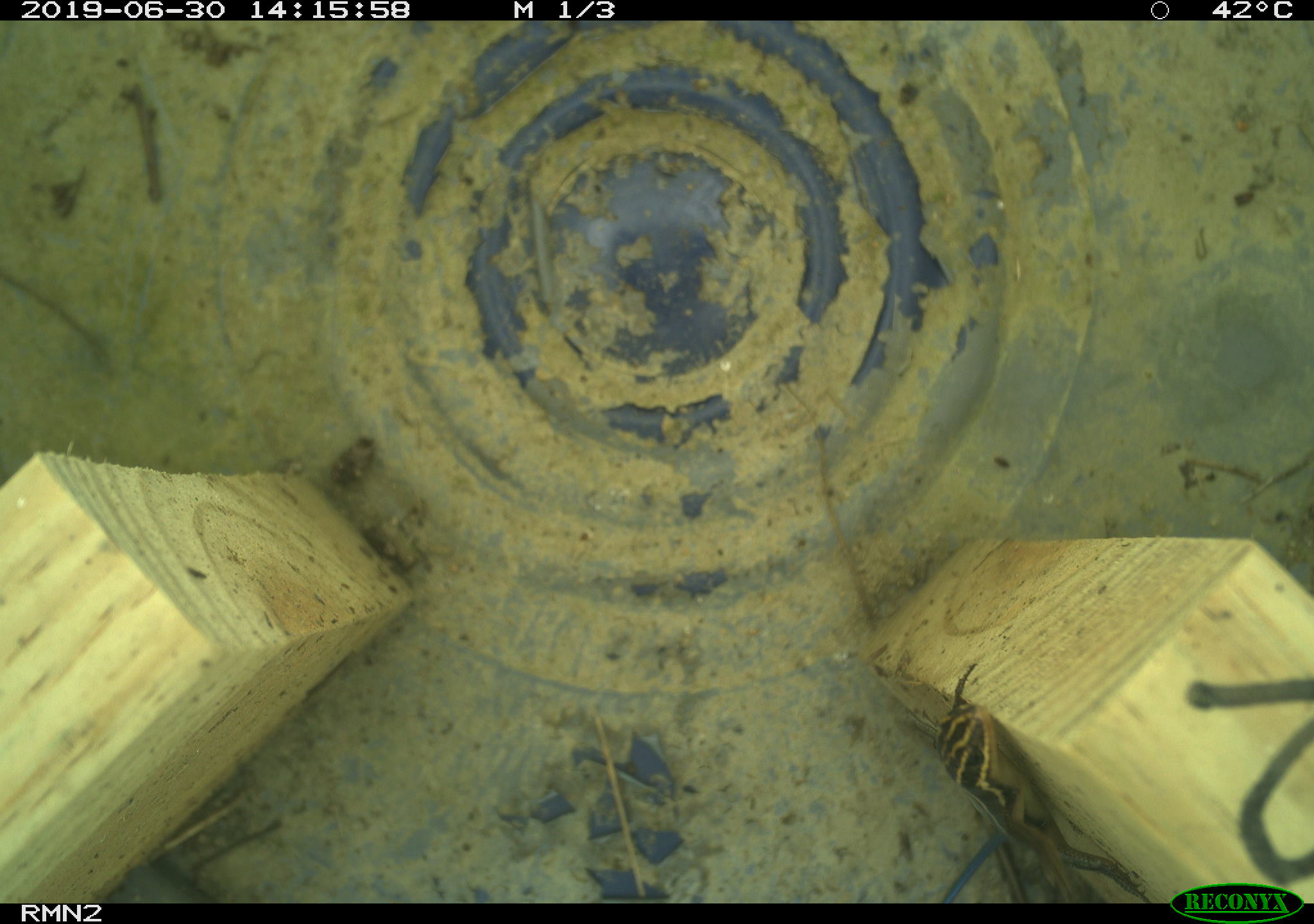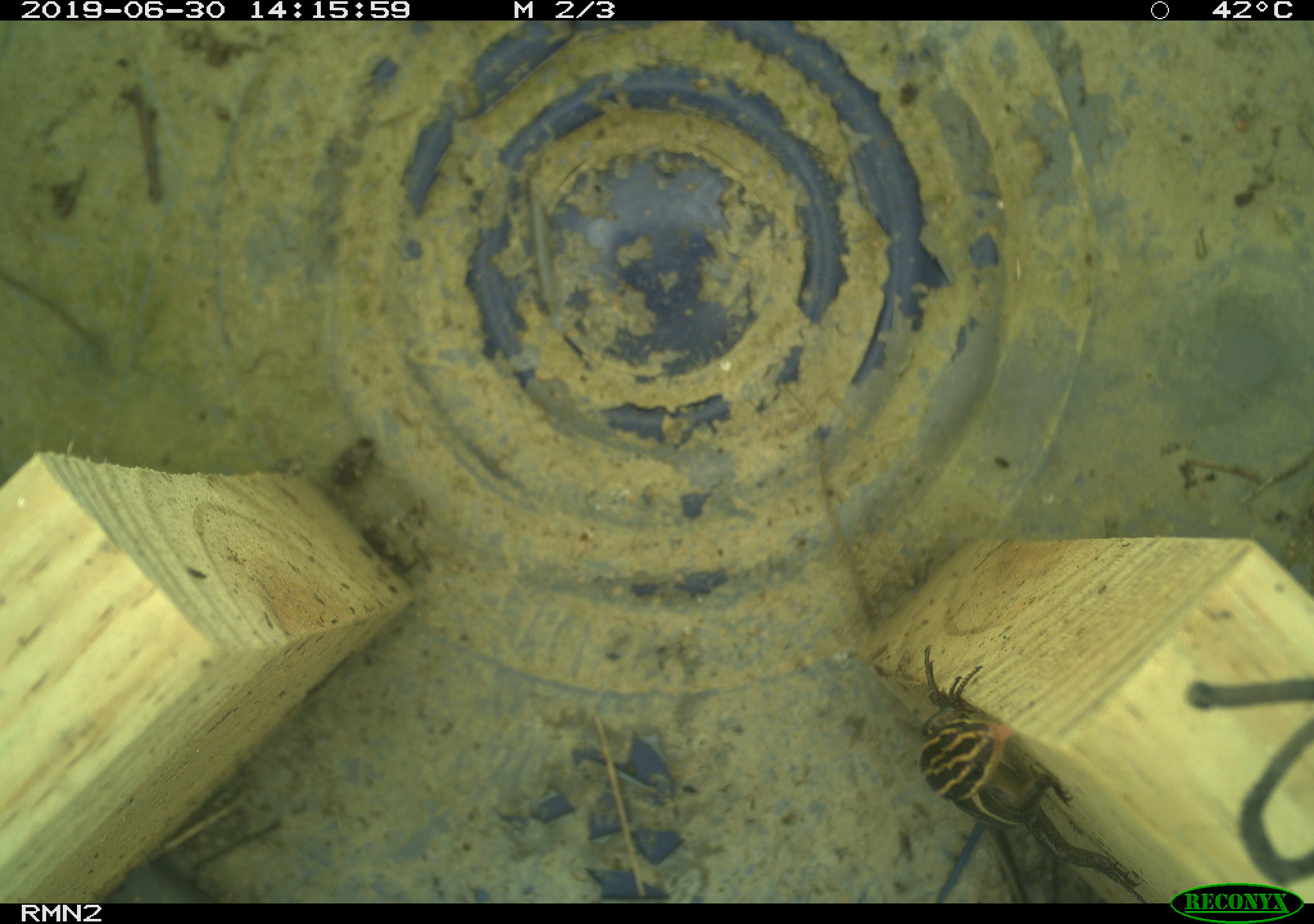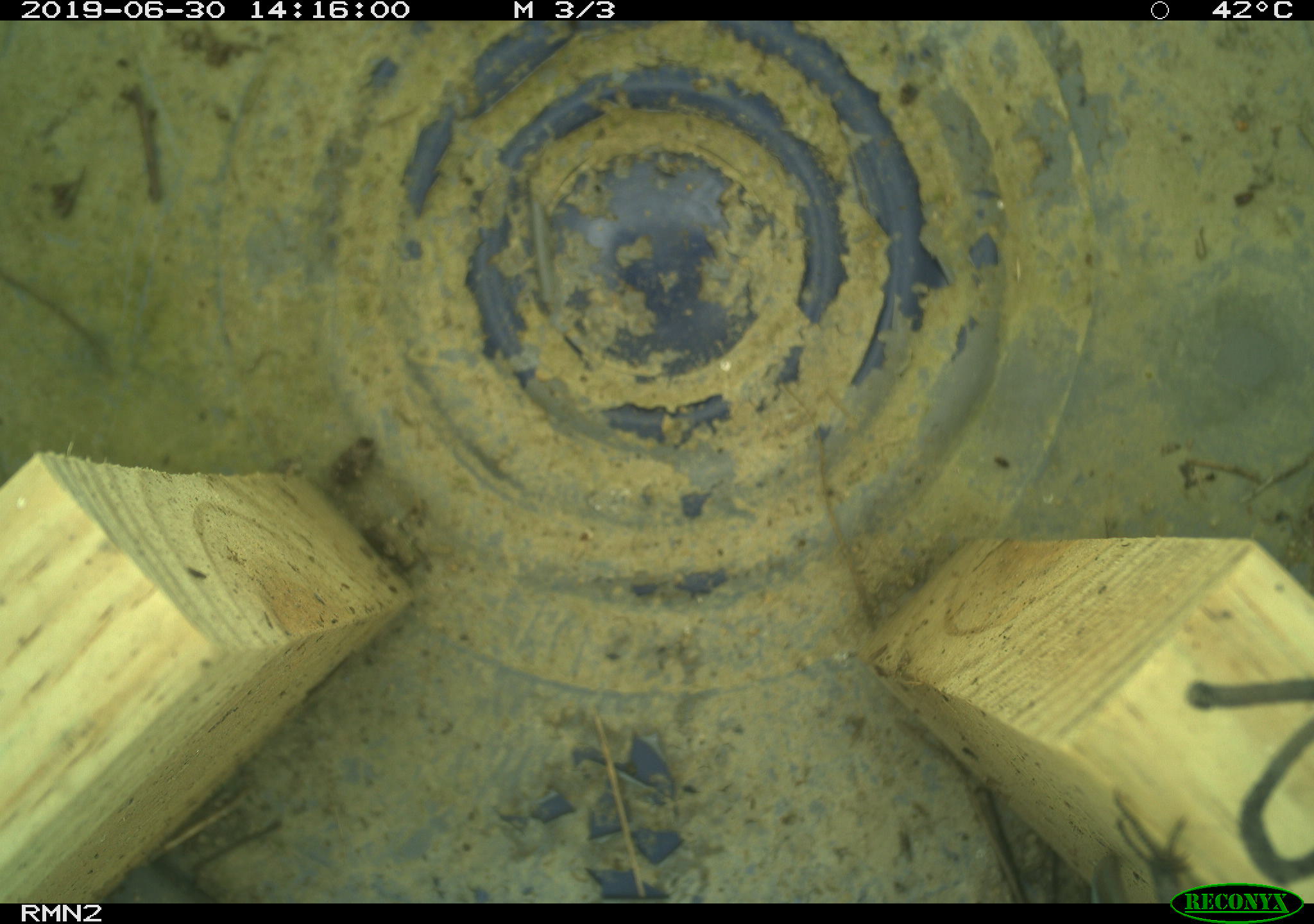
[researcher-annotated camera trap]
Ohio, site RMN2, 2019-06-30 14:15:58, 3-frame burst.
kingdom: Animalia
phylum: Chordata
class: Reptilia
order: Squamata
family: Scincidae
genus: Plestiodon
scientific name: Plestiodon fasciatus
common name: common five-lined skink